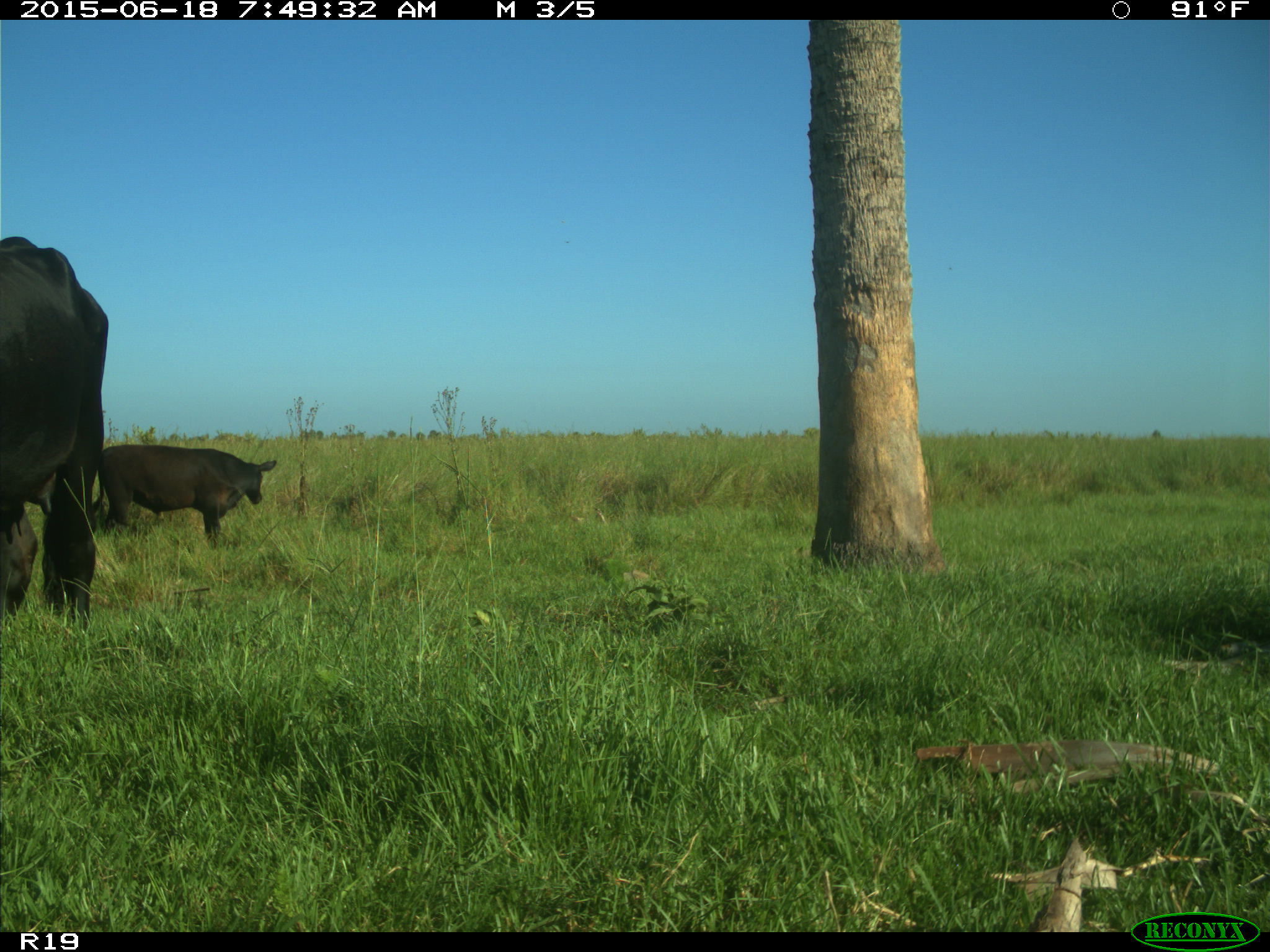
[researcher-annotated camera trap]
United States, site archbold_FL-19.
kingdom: Animalia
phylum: Chordata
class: Mammalia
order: Artiodactyla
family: Bovidae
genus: Bos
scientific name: Bos taurus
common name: domestic cow